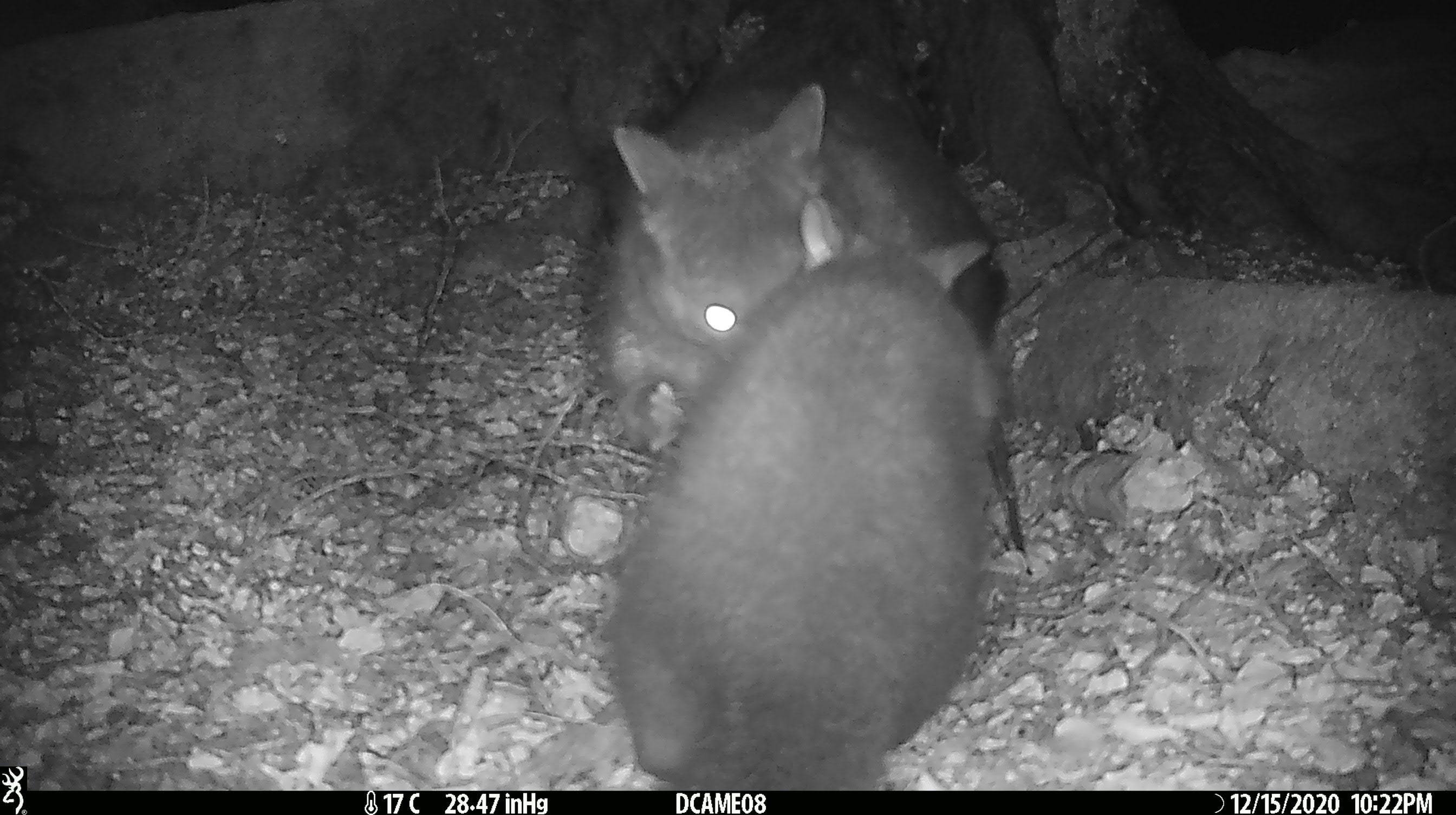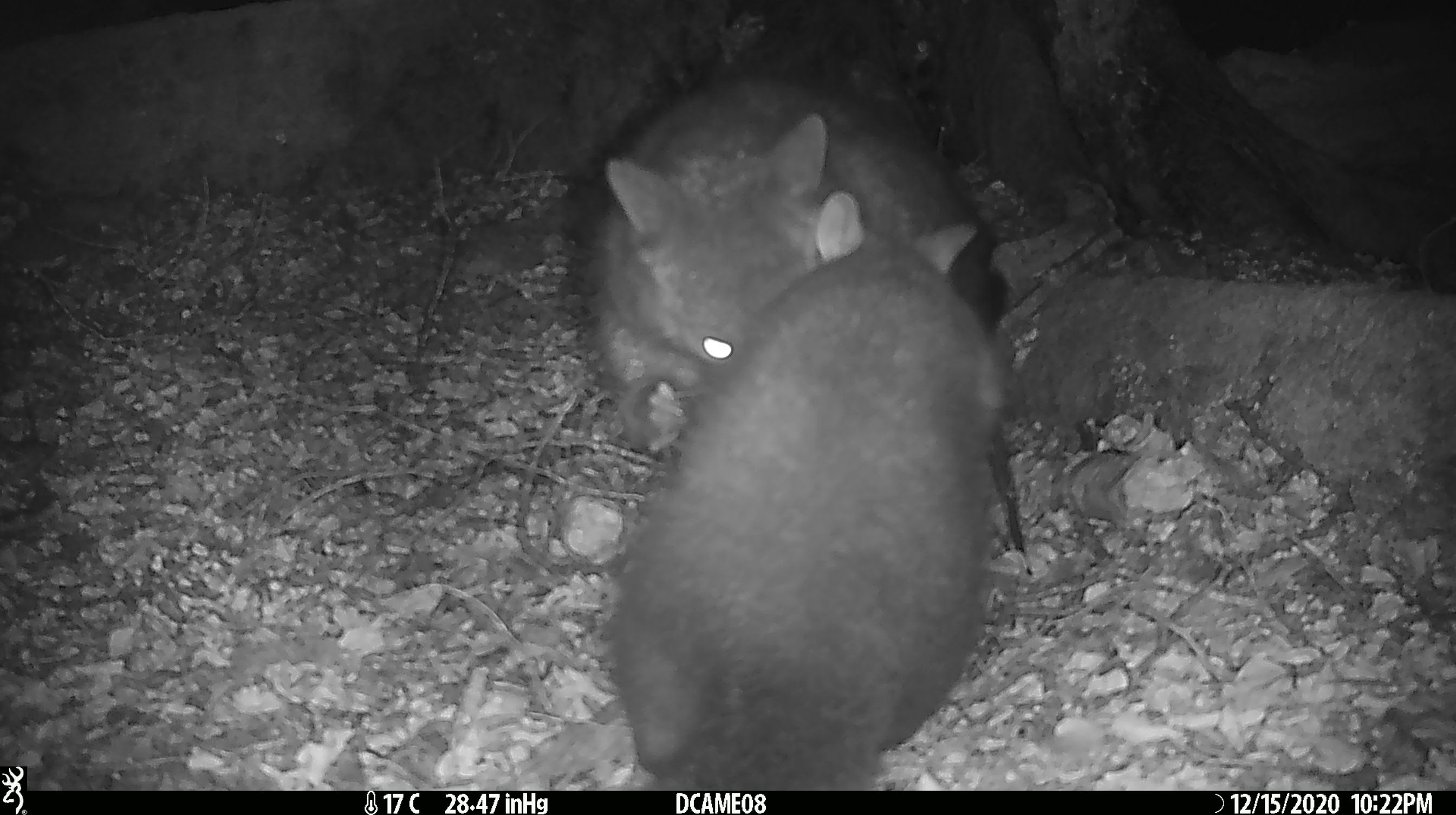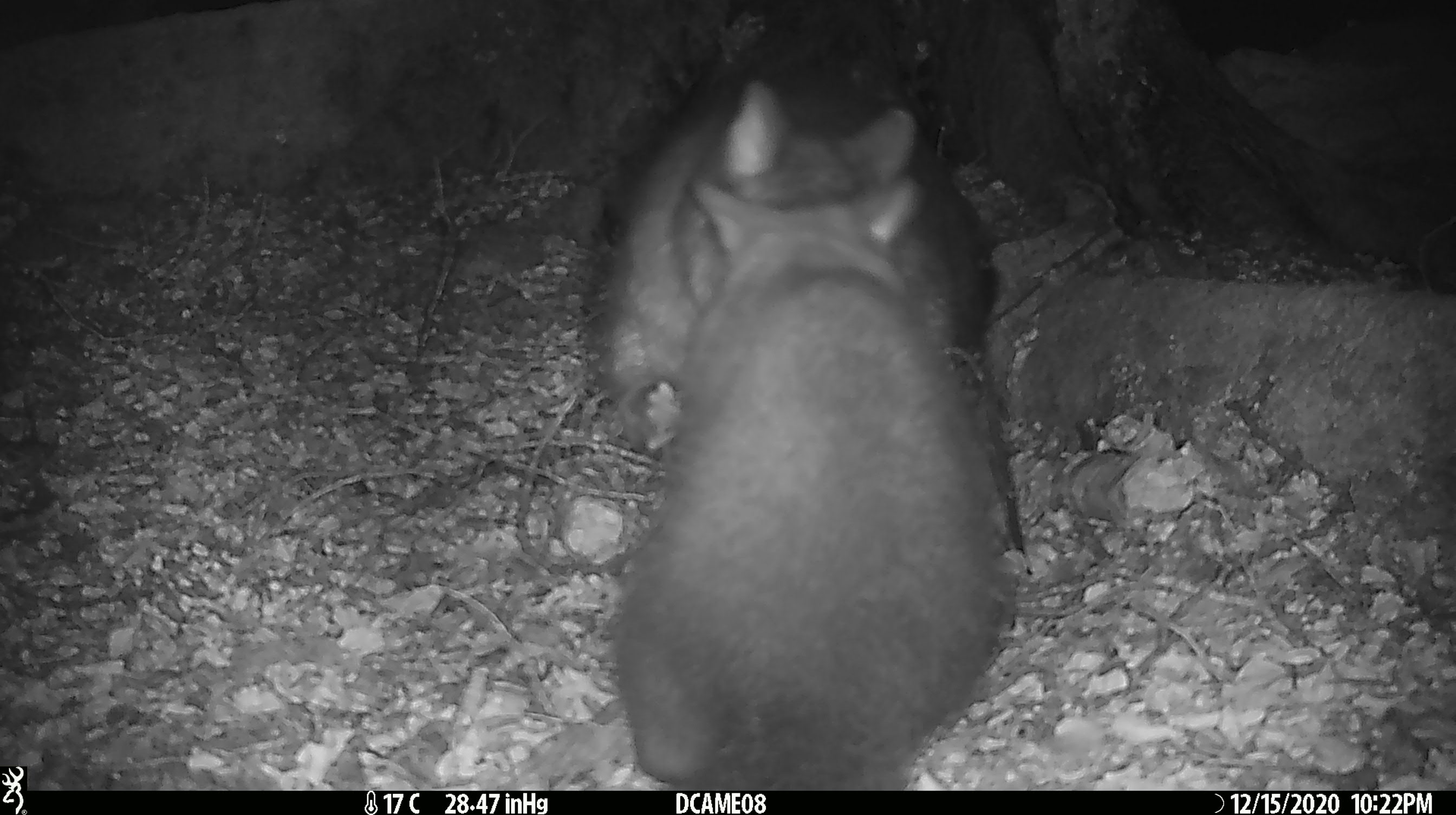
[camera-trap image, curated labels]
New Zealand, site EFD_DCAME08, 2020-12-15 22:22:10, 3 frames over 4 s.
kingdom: Animalia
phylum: Chordata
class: Mammalia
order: Diprotodontia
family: Phalangeridae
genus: Trichosurus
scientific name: Trichosurus vulpecula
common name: common brushtail possum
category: possum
Possum (common brushtail possum) (Trichosurus vulpecula).